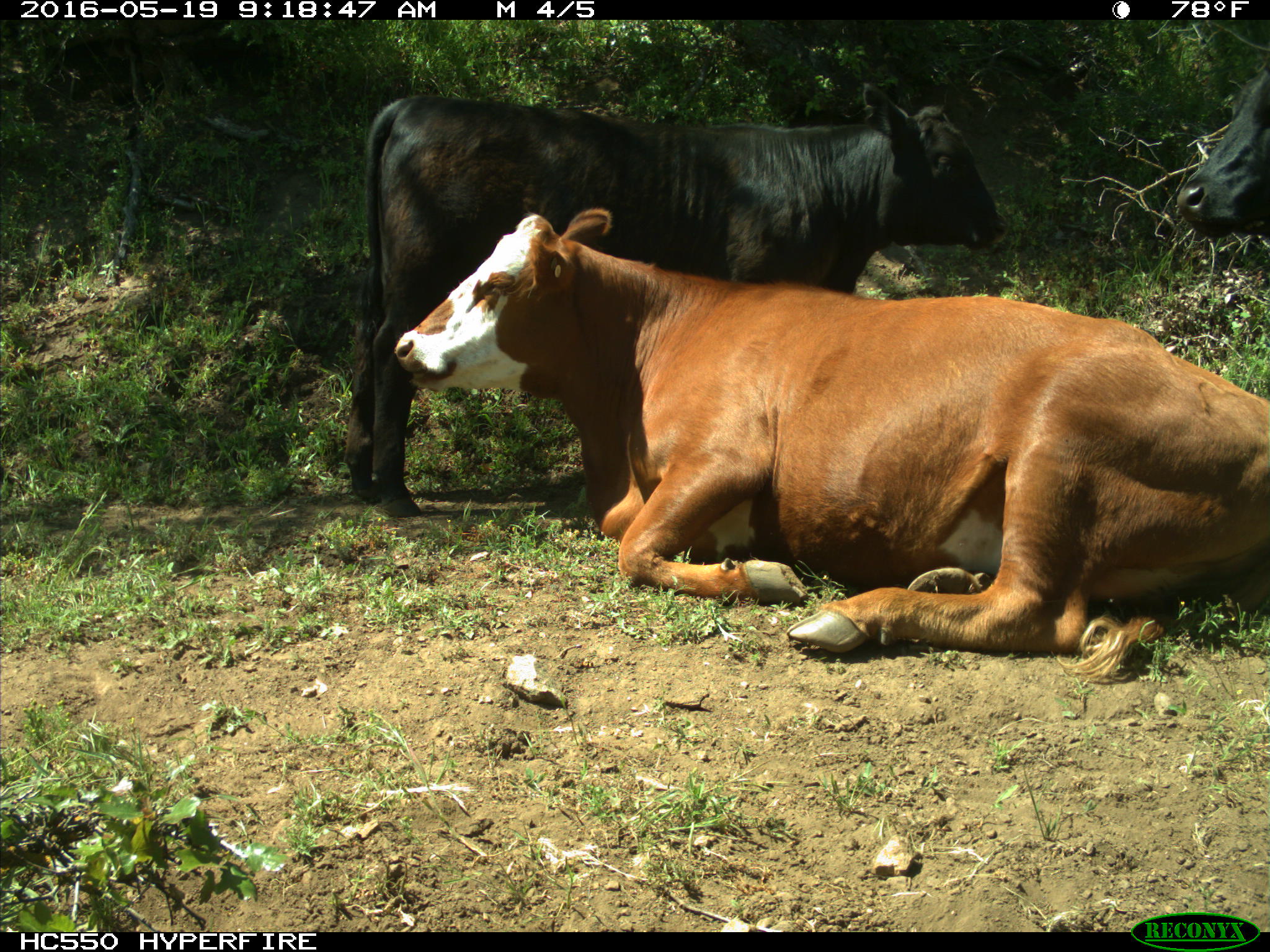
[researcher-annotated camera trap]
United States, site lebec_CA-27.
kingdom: Animalia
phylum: Chordata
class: Mammalia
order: Artiodactyla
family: Bovidae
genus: Bos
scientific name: Bos taurus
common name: domestic cow